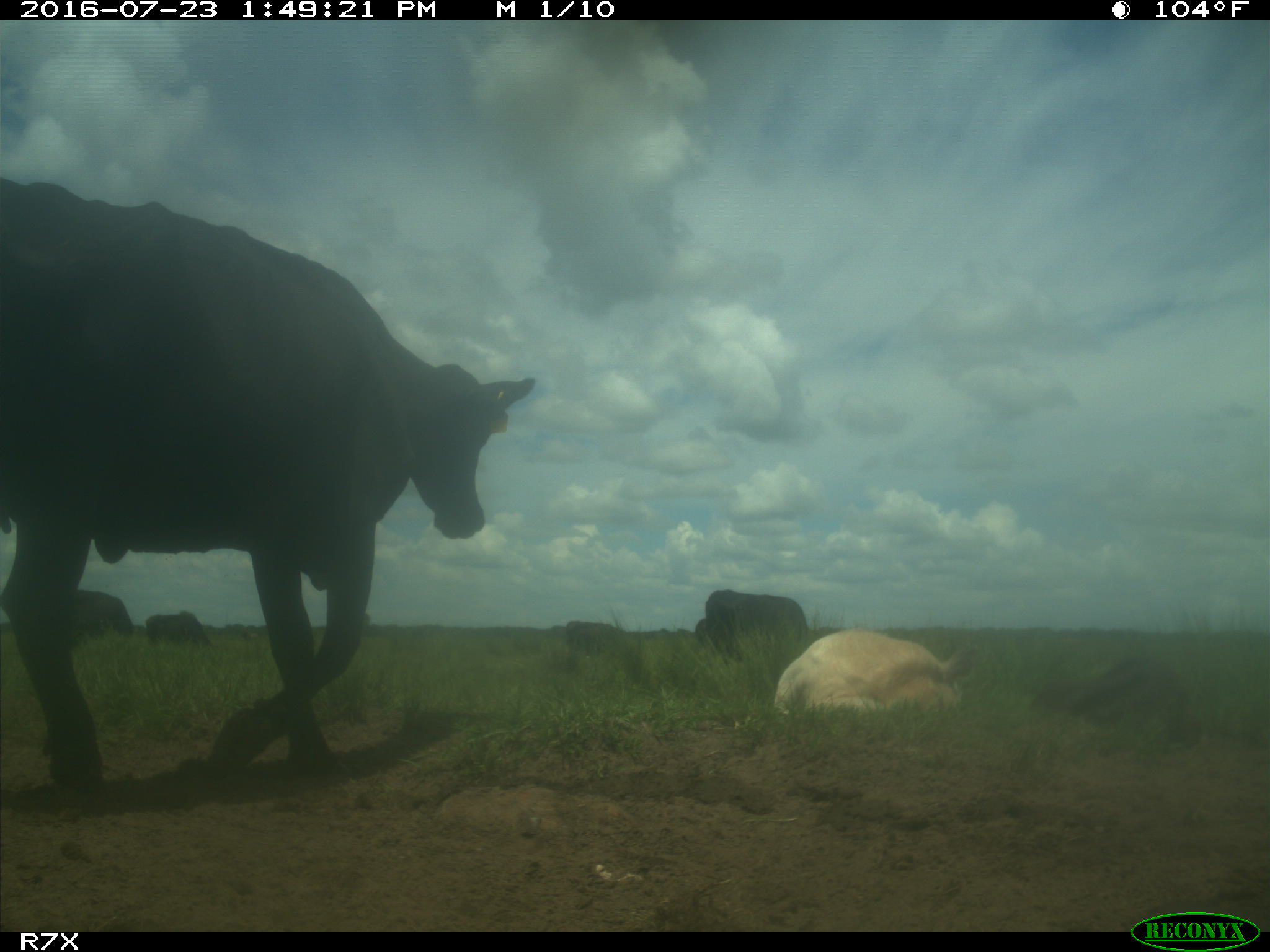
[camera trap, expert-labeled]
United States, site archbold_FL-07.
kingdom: Animalia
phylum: Chordata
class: Mammalia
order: Artiodactyla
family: Bovidae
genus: Bos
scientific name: Bos taurus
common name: domestic cow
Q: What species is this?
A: Bos taurus (domestic cow).